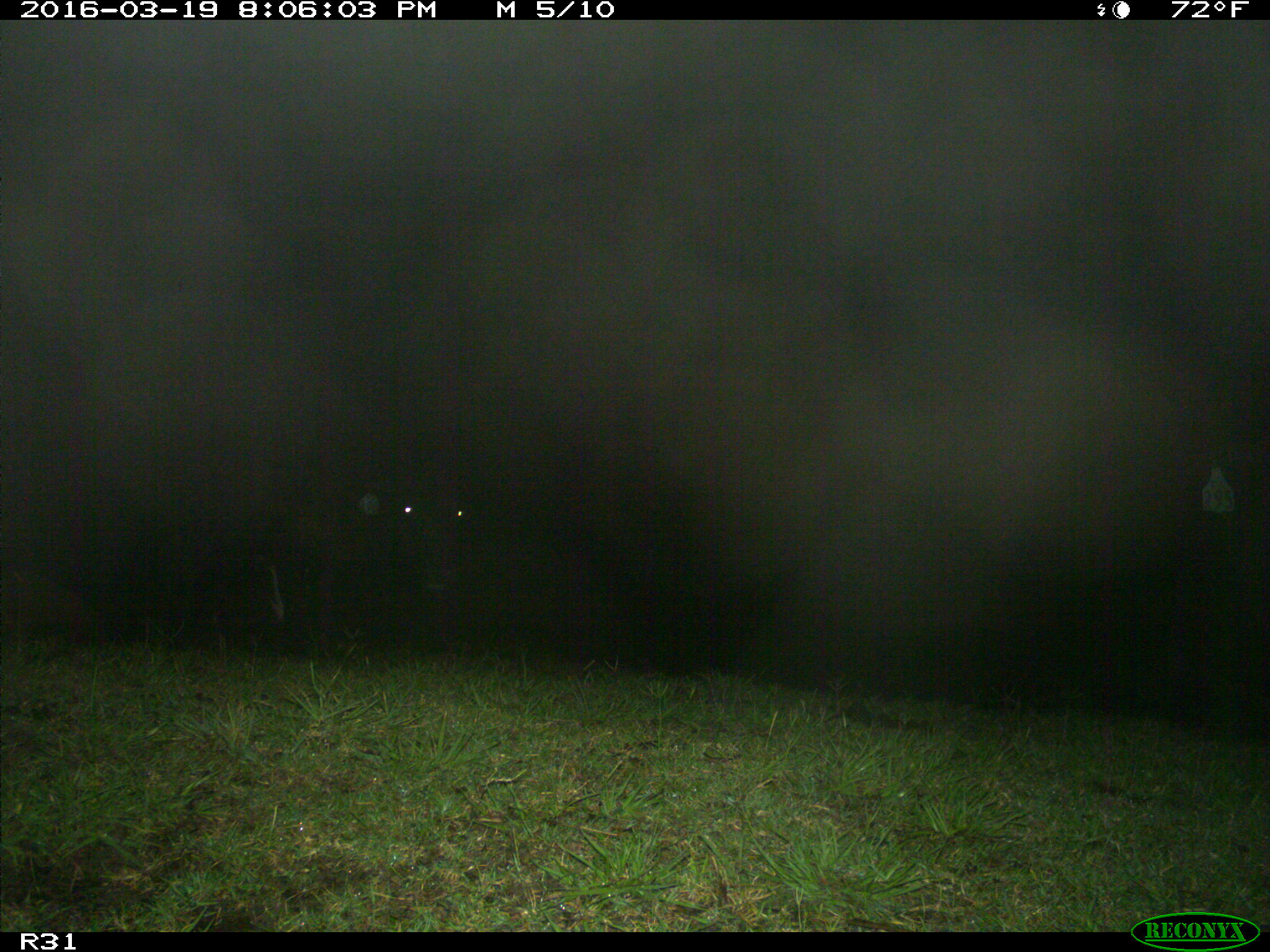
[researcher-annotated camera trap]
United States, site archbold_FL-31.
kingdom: Animalia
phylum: Chordata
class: Mammalia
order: Artiodactyla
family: Bovidae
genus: Bos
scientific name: Bos taurus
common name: domestic cow